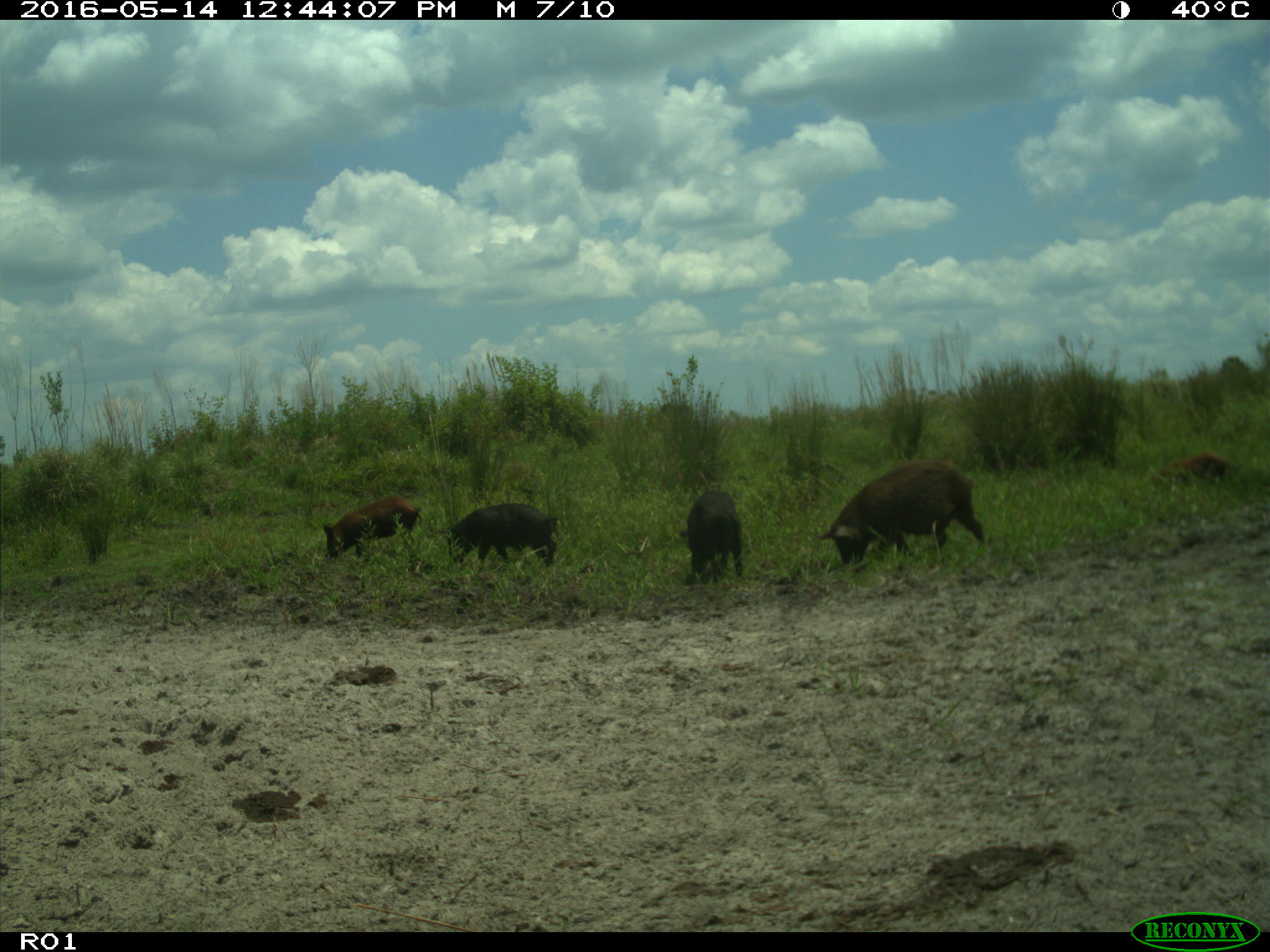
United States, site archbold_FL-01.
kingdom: Animalia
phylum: Chordata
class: Mammalia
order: Artiodactyla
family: Suidae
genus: Sus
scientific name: Sus scrofa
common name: wild boar